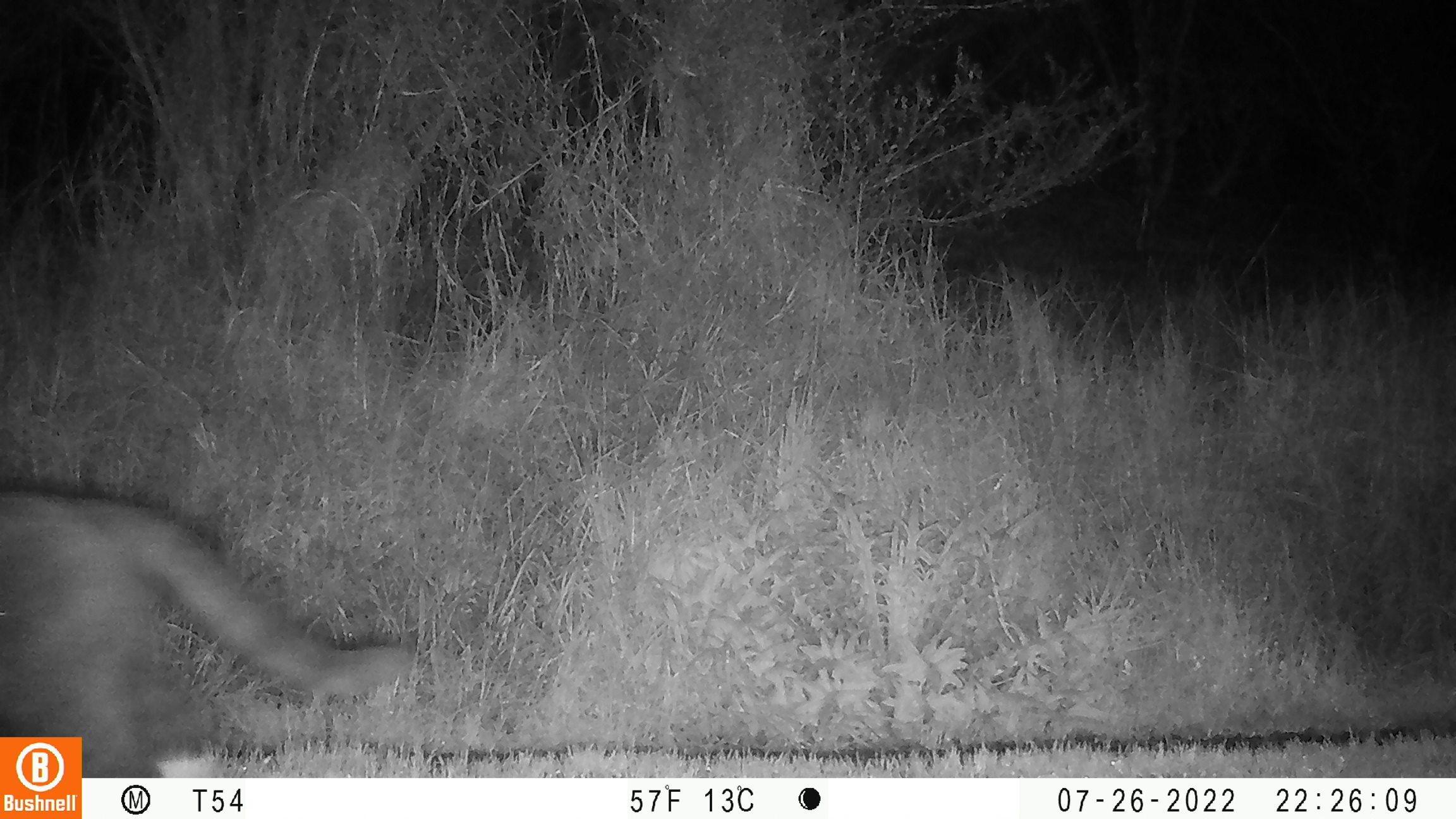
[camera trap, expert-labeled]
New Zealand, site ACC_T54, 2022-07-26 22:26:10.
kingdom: Animalia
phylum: Chordata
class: Mammalia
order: Carnivora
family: Felidae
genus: Felis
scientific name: Felis catus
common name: domestic cat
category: cat